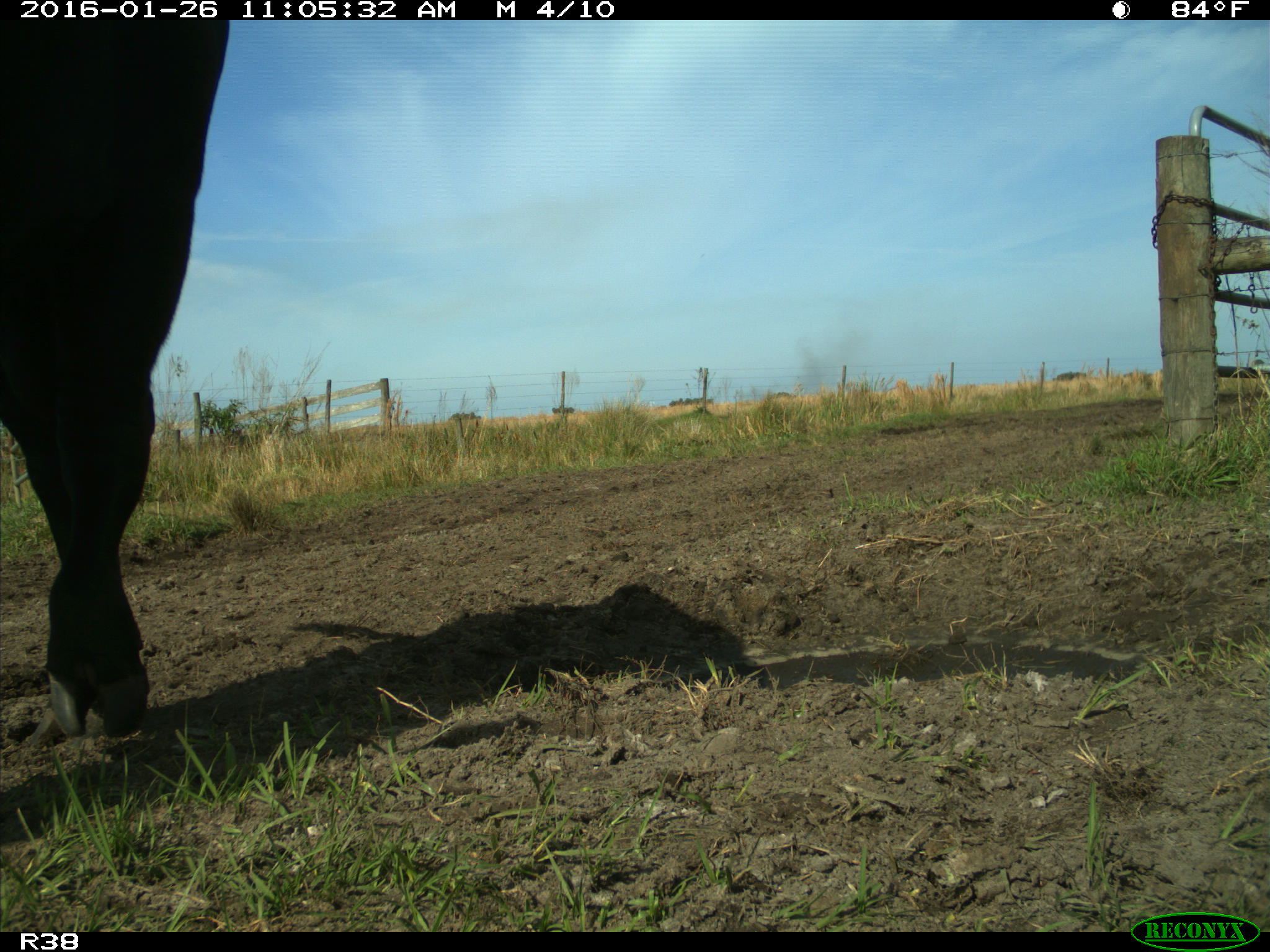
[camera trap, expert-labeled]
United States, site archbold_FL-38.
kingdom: Animalia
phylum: Chordata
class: Mammalia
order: Artiodactyla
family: Bovidae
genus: Bos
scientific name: Bos taurus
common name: domestic cow